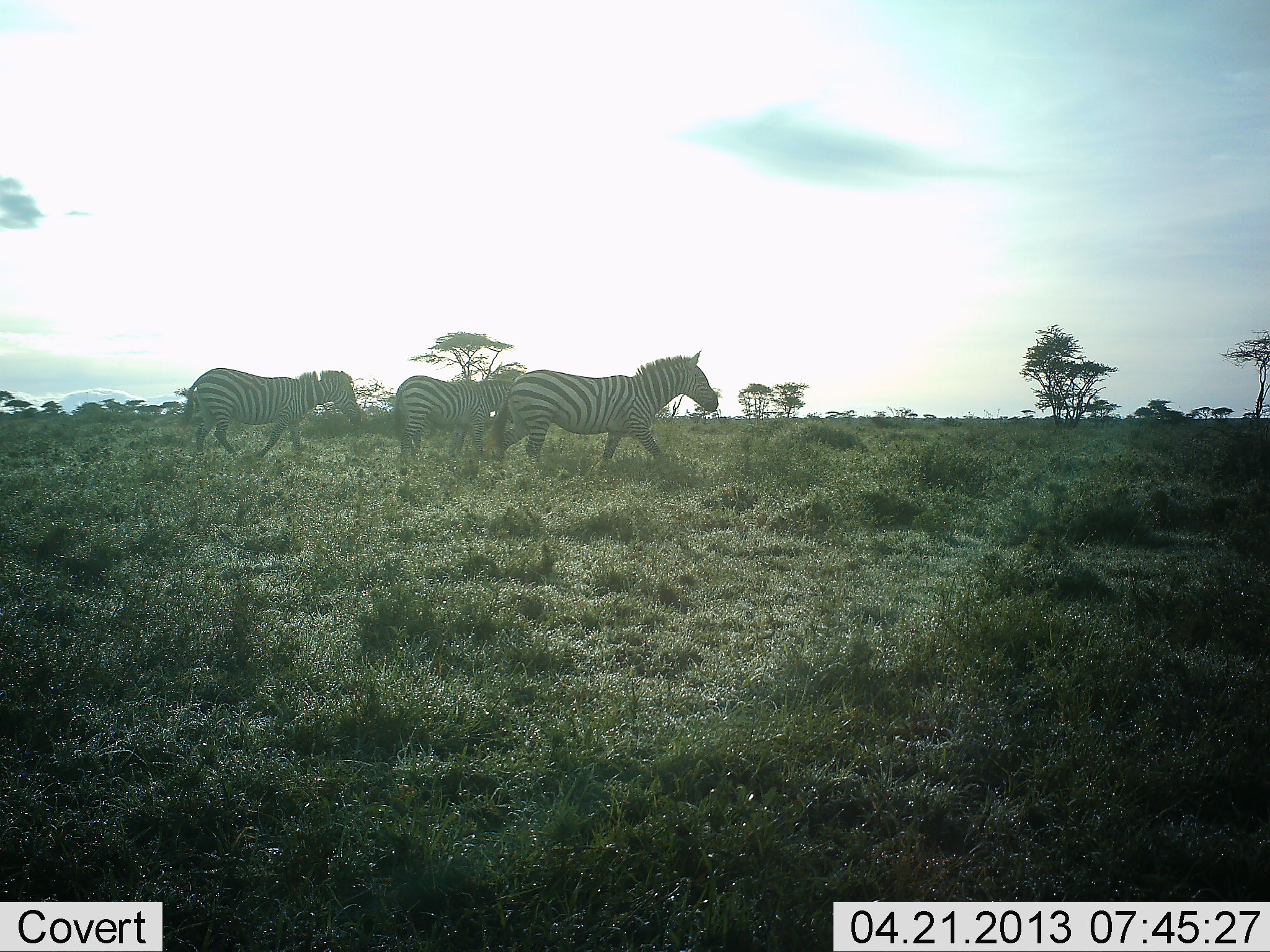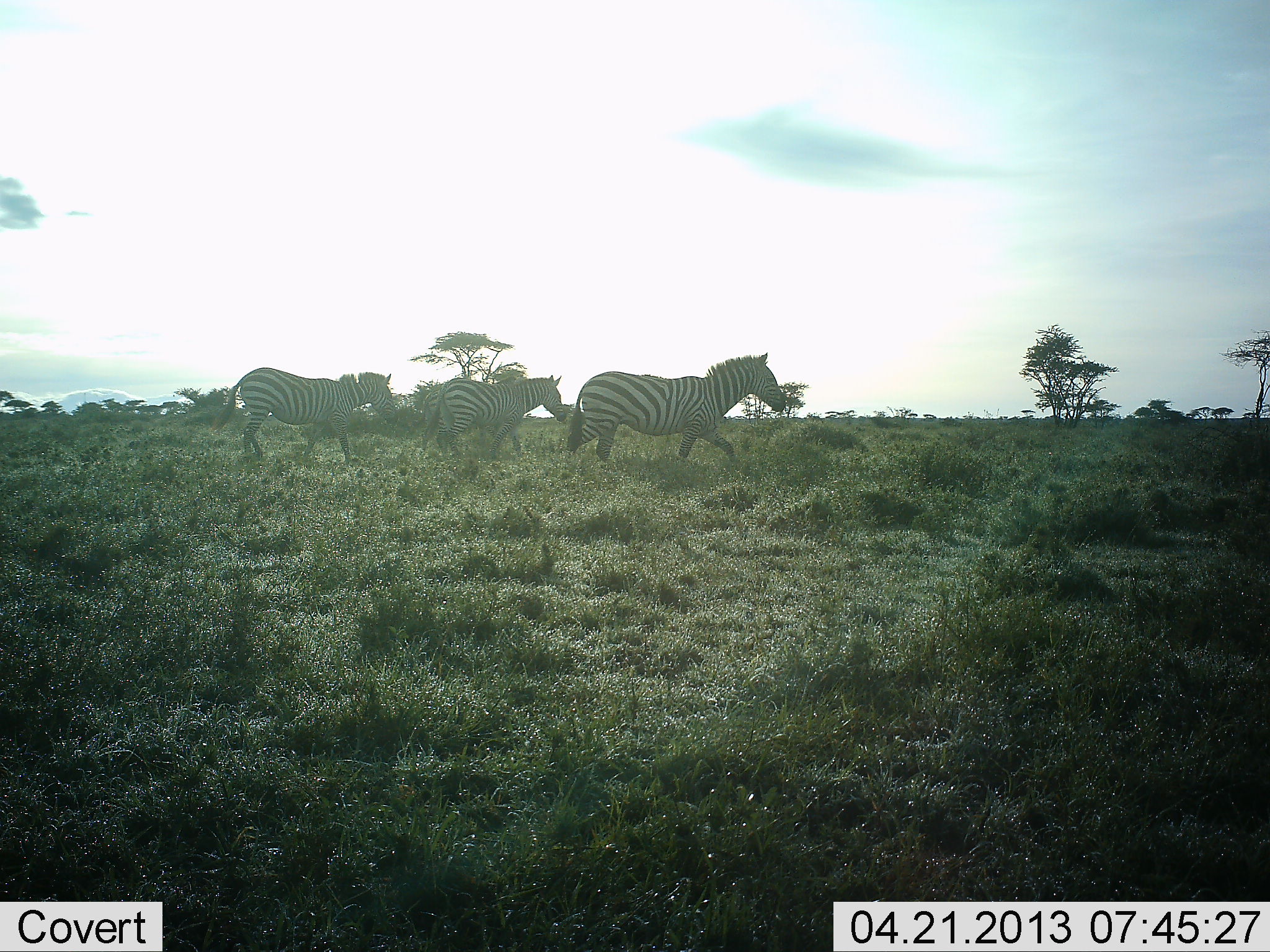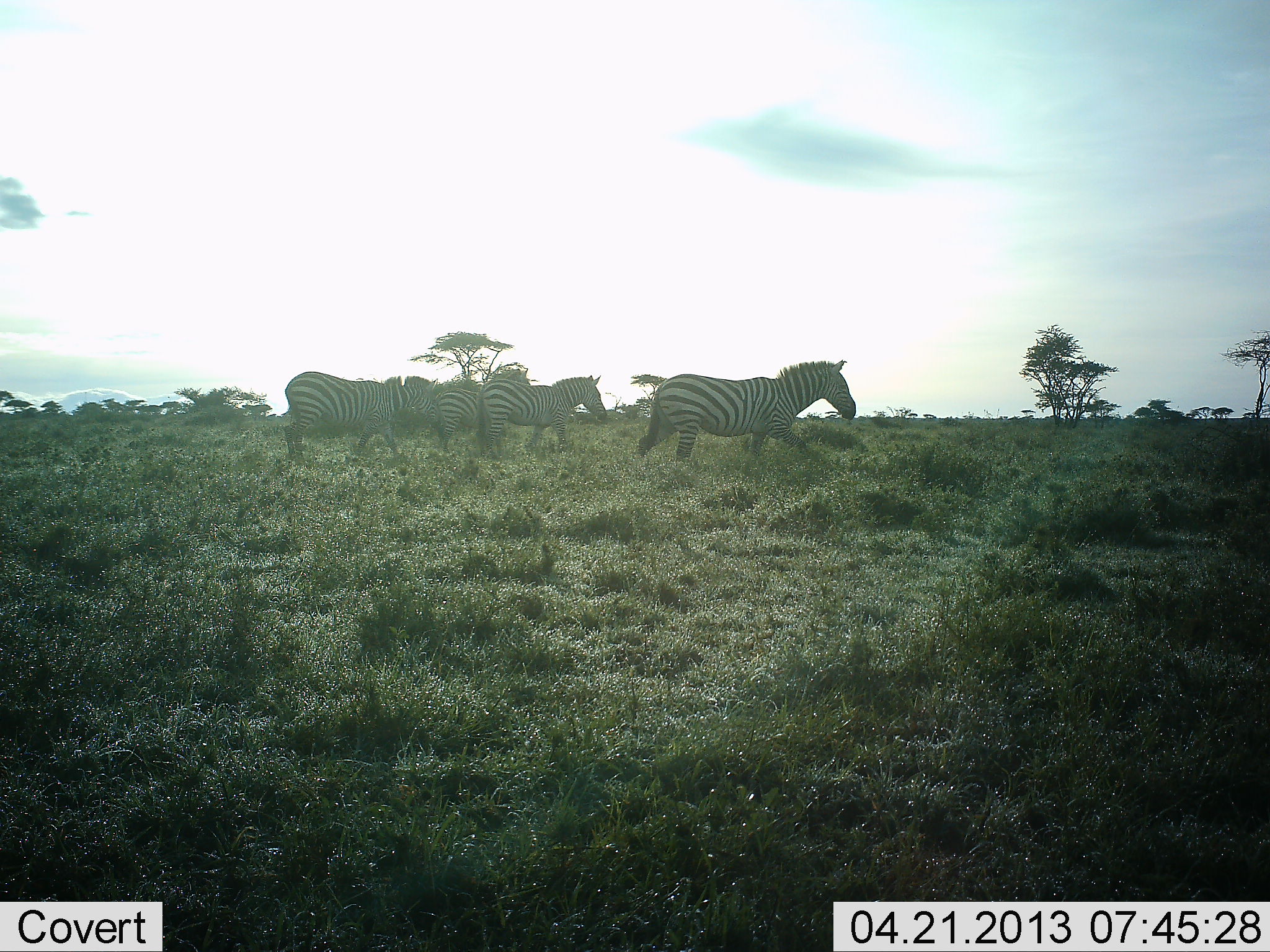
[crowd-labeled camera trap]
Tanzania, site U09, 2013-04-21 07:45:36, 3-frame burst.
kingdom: Animalia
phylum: Chordata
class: Mammalia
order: Perissodactyla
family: Equidae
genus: Equus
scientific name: Equus quagga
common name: plains zebra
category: zebra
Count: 3.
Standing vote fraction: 5%.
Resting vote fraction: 0%.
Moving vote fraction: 100%.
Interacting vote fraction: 2%.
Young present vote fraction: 2%.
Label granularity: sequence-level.